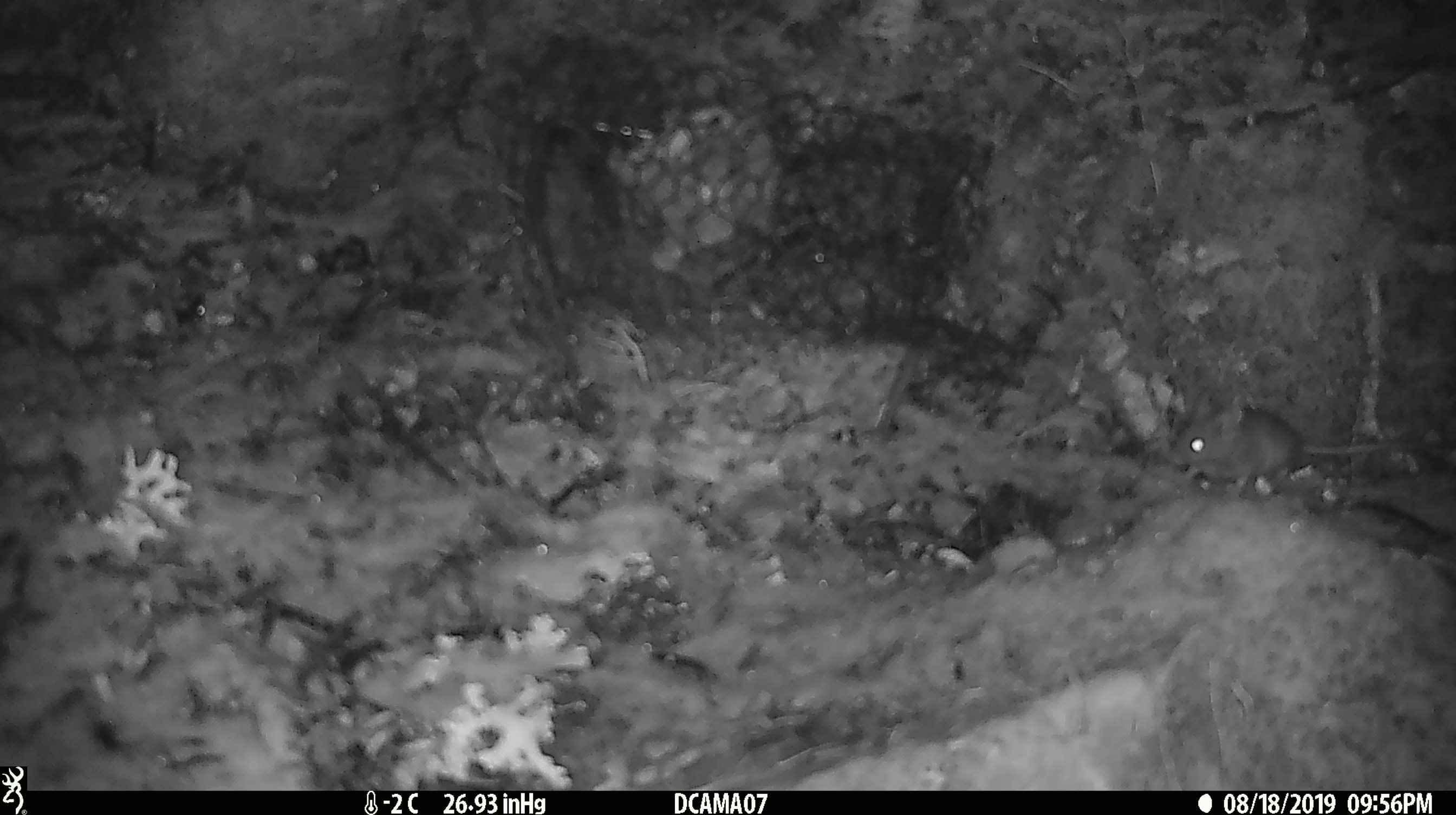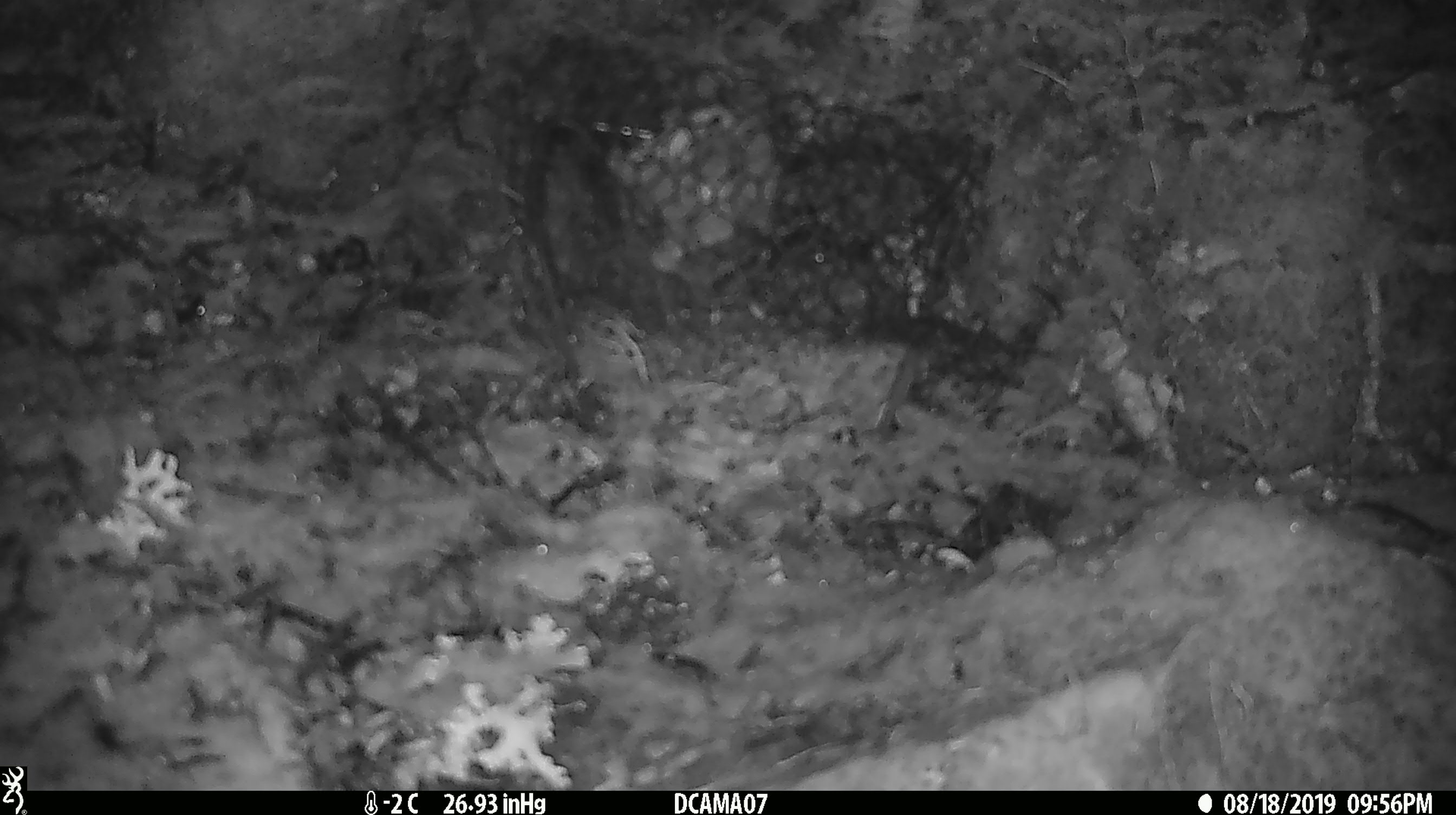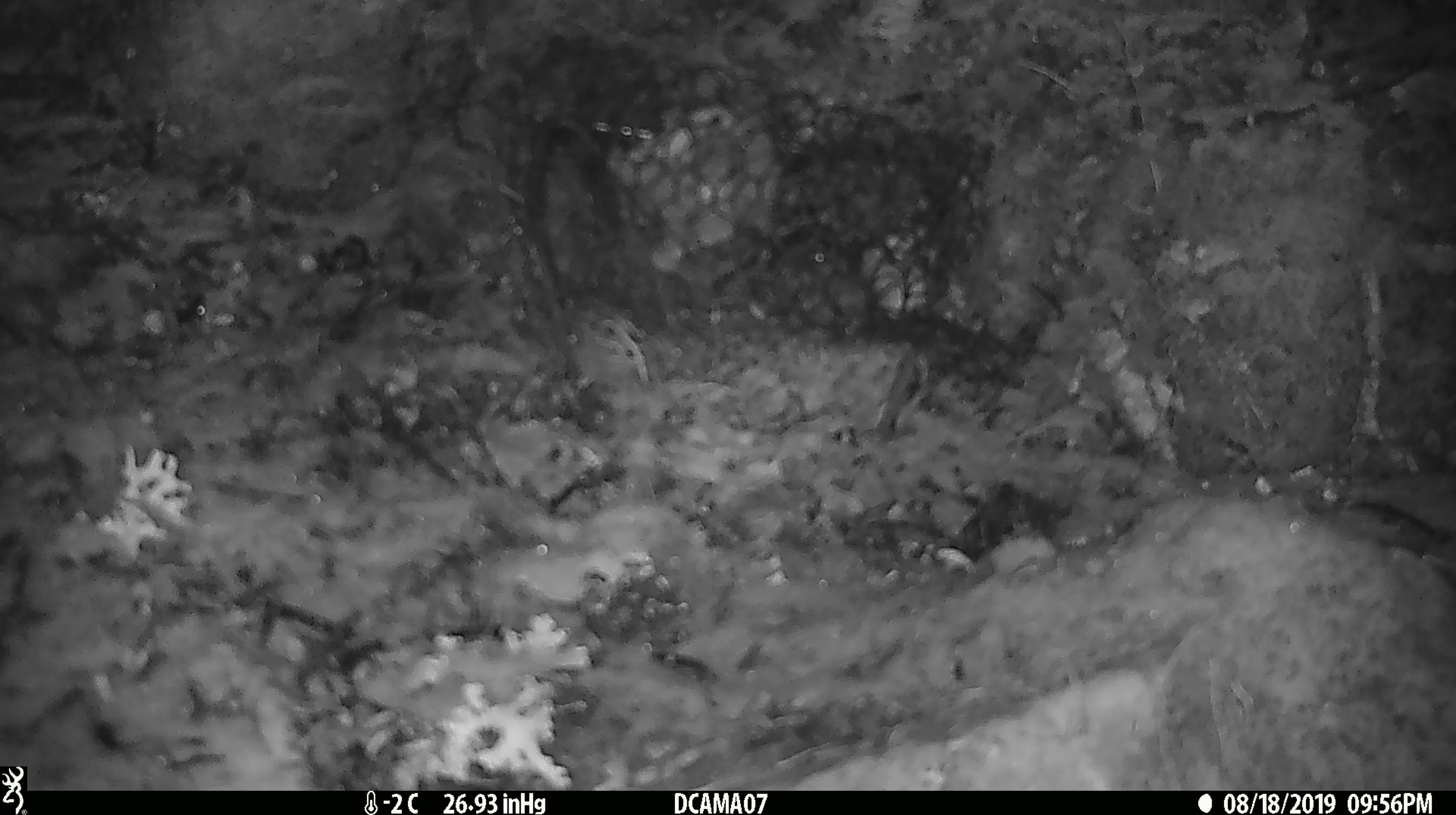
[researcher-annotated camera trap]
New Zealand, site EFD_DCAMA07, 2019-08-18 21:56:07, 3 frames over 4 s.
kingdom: Animalia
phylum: Chordata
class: Mammalia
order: Rodentia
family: Muridae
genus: Mus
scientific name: Mus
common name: mouse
Mouse (Mus).